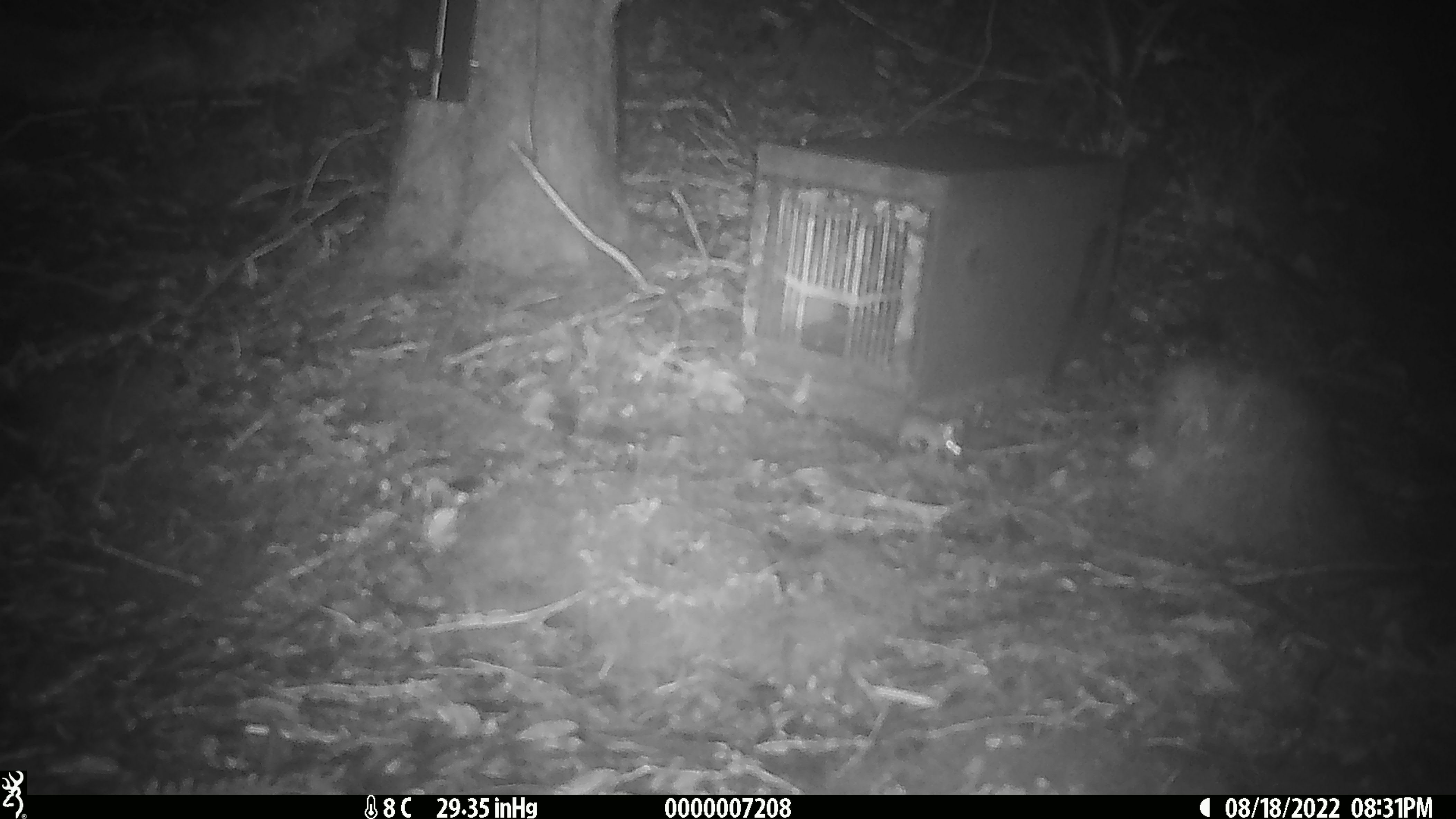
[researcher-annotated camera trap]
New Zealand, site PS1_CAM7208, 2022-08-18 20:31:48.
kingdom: Animalia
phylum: Chordata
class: Mammalia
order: Rodentia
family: Muridae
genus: Mus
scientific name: Mus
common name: mouse